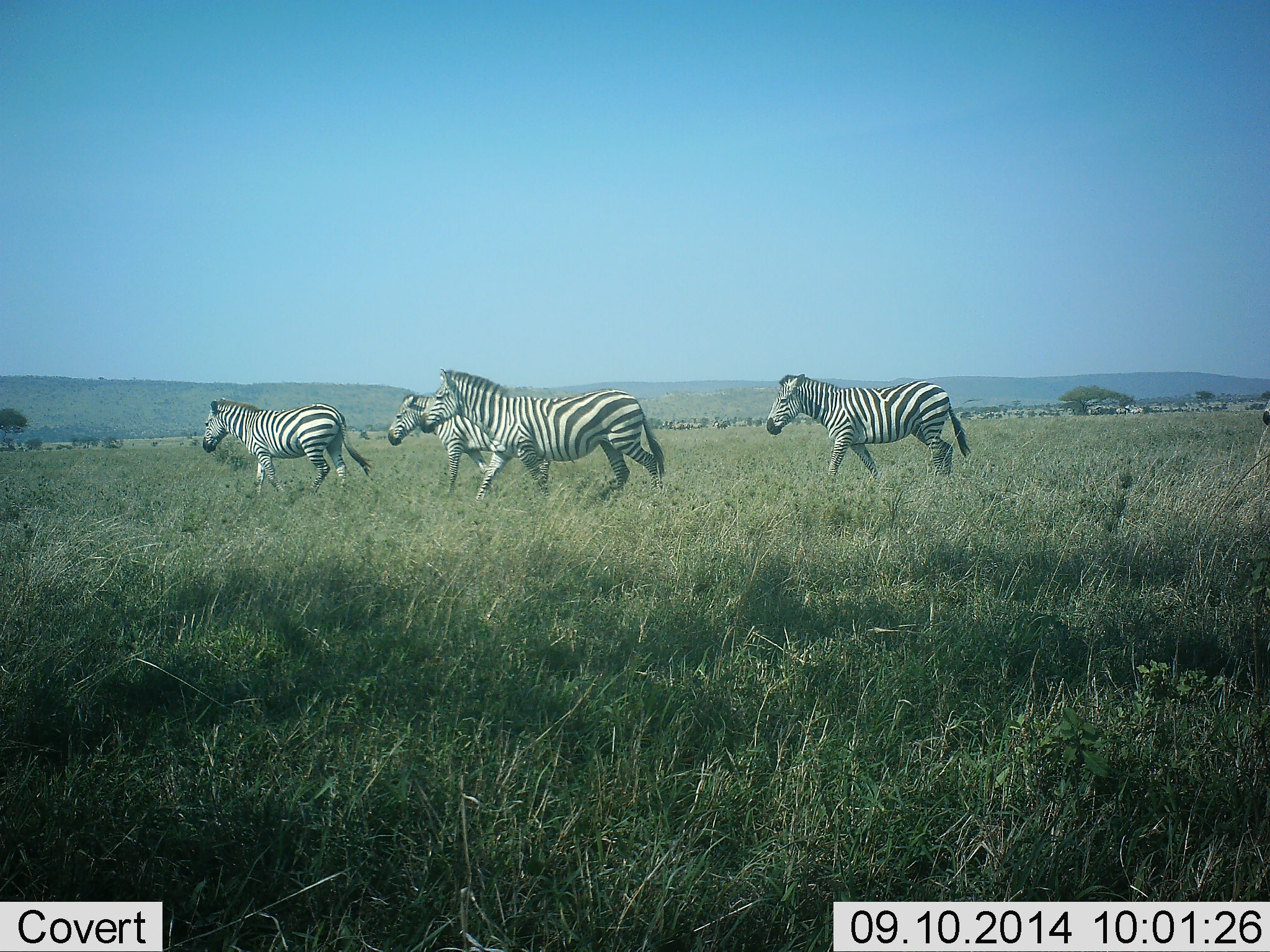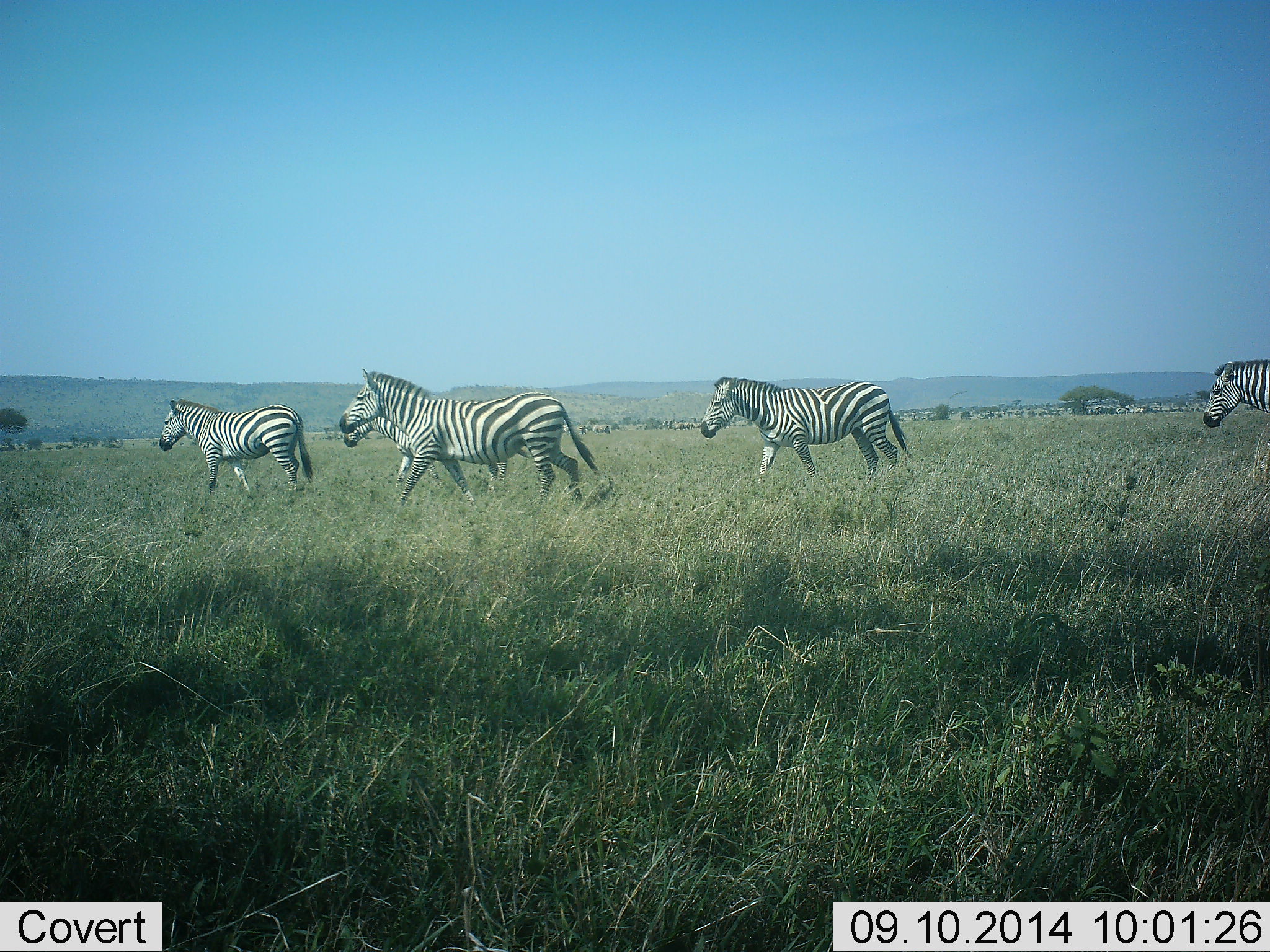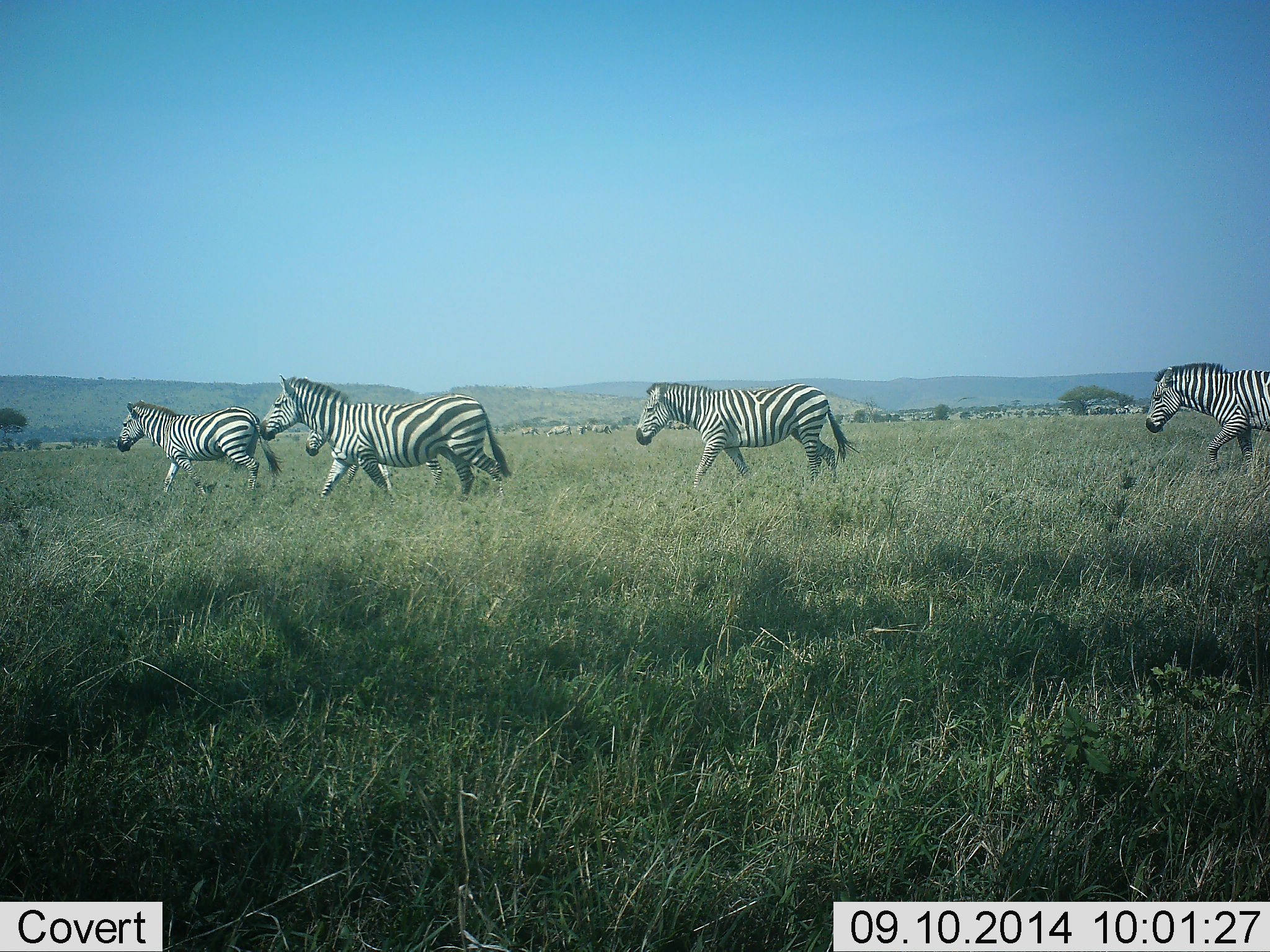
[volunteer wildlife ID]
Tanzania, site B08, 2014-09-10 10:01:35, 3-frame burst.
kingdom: Animalia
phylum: Chordata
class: Mammalia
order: Perissodactyla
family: Equidae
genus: Equus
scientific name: Equus quagga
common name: plains zebra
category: zebra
Zebra (plains zebra) (Equus quagga), count 5. Behavior (volunteer vote fractions): standing 10%, resting 0%, moving 90%, interacting 0%. Young present (vote fraction): 0%. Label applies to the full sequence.